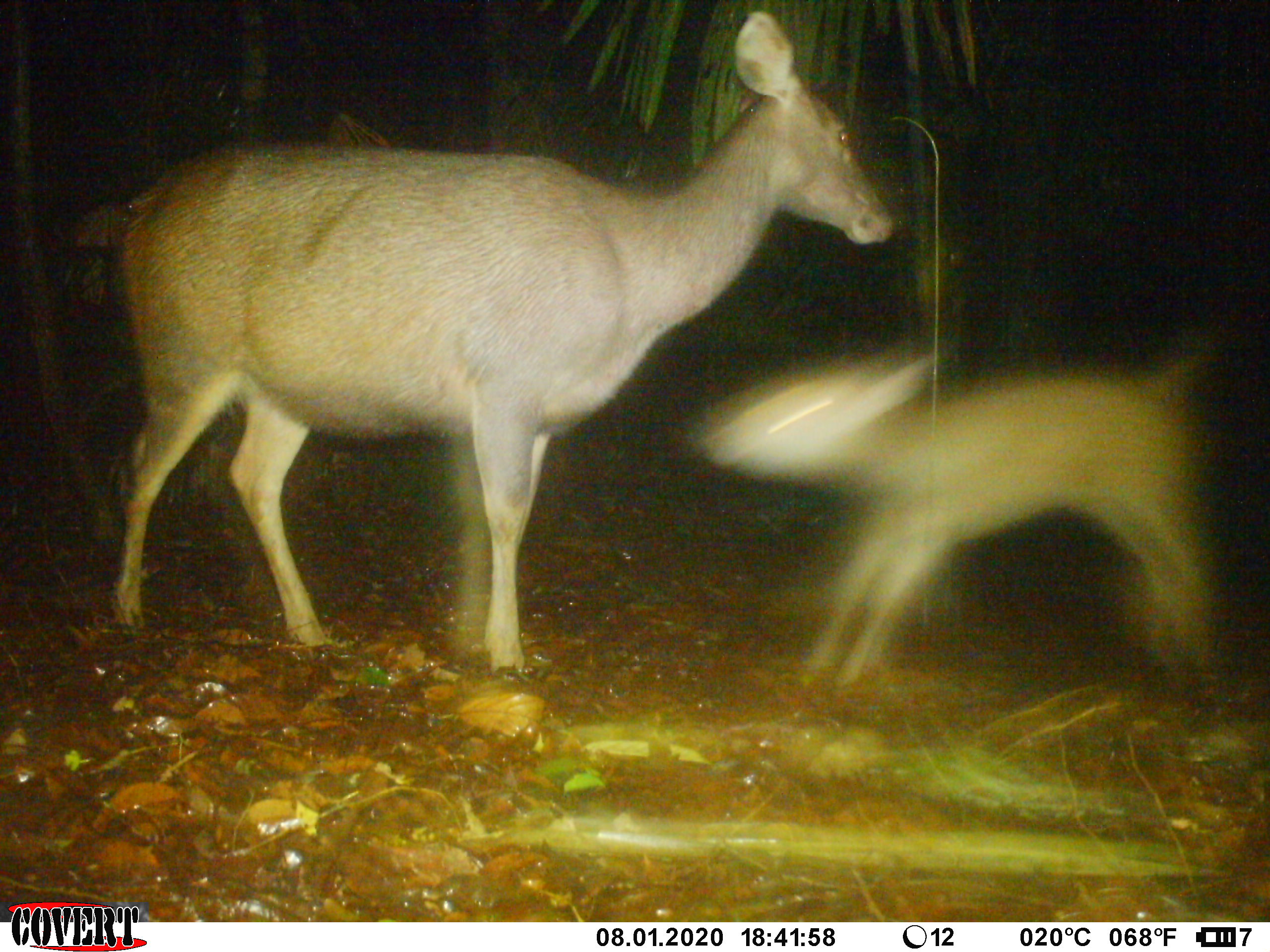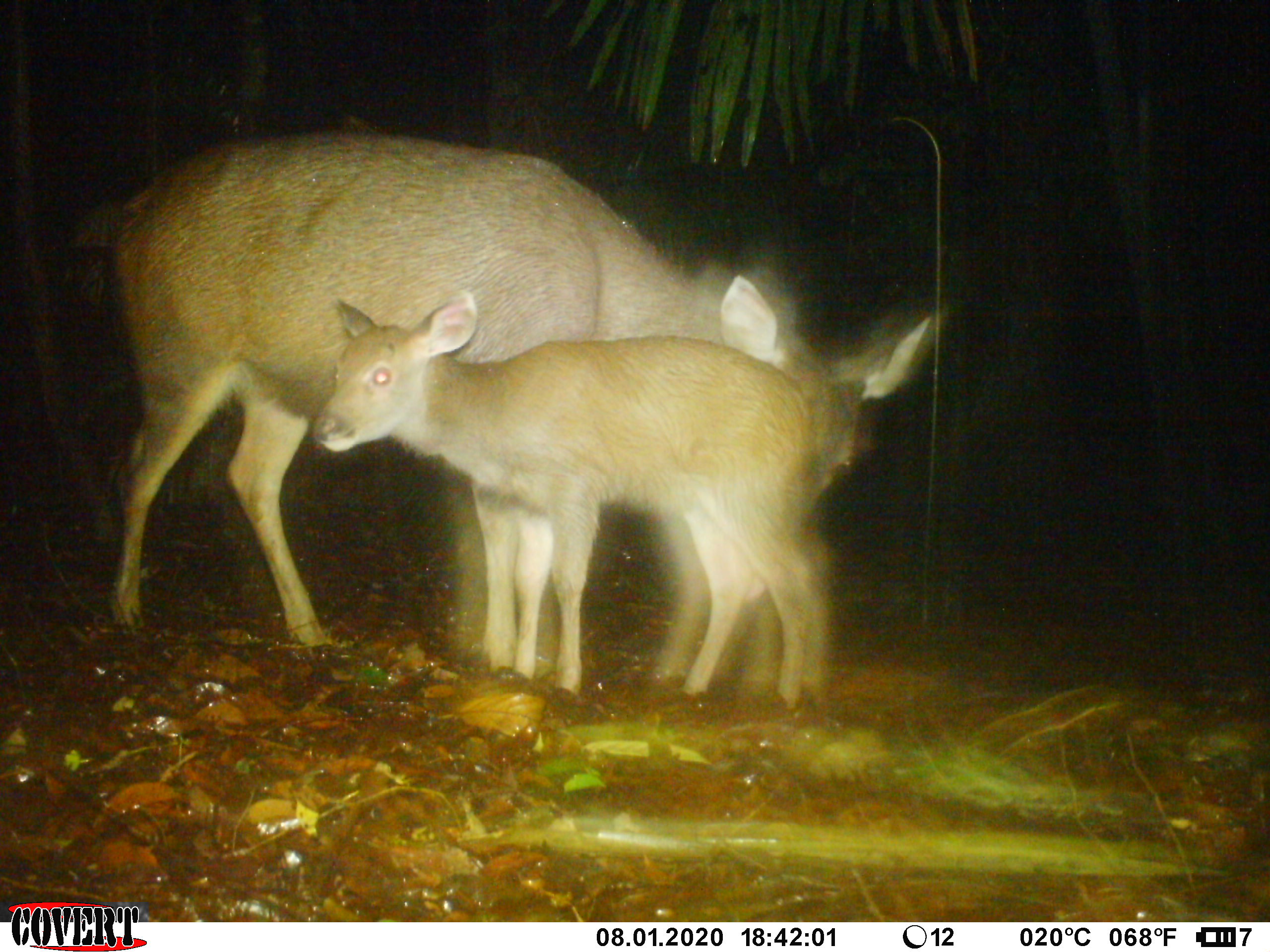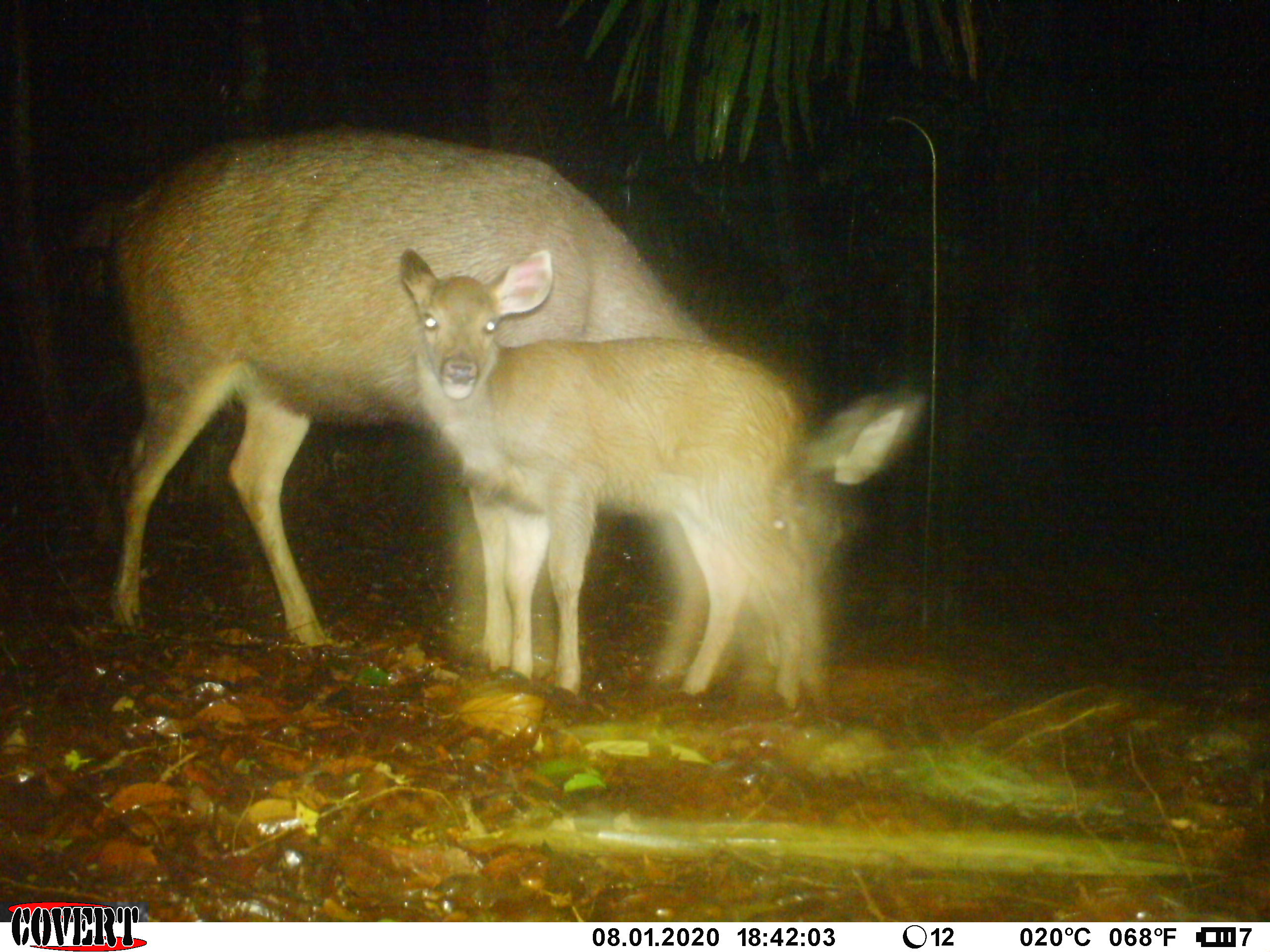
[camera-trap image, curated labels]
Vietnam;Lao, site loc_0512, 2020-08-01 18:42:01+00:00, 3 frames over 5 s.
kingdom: Animalia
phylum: Chordata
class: Mammalia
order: Artiodactyla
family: Cervidae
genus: Rusa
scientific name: Rusa unicolor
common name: sambar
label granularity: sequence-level